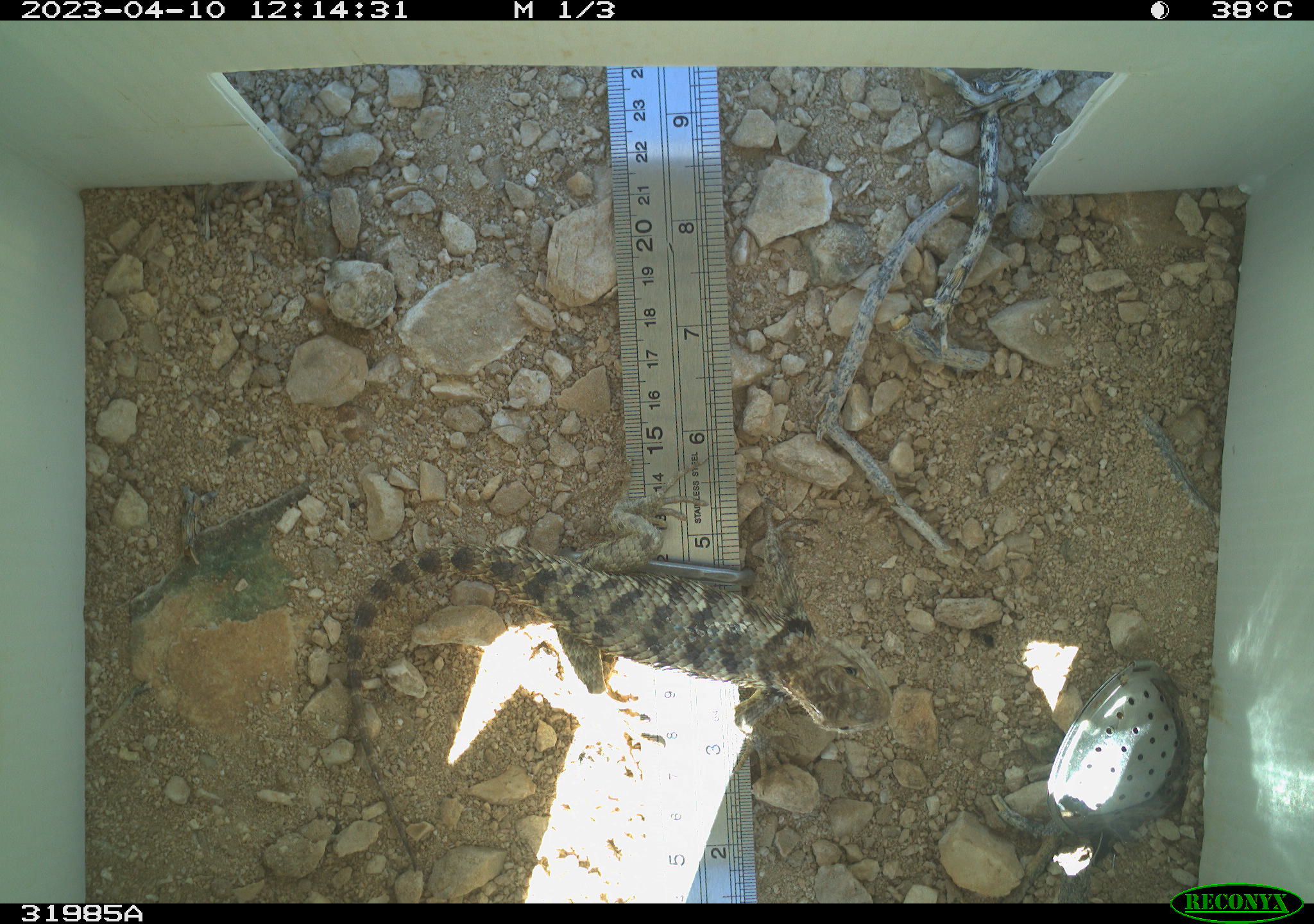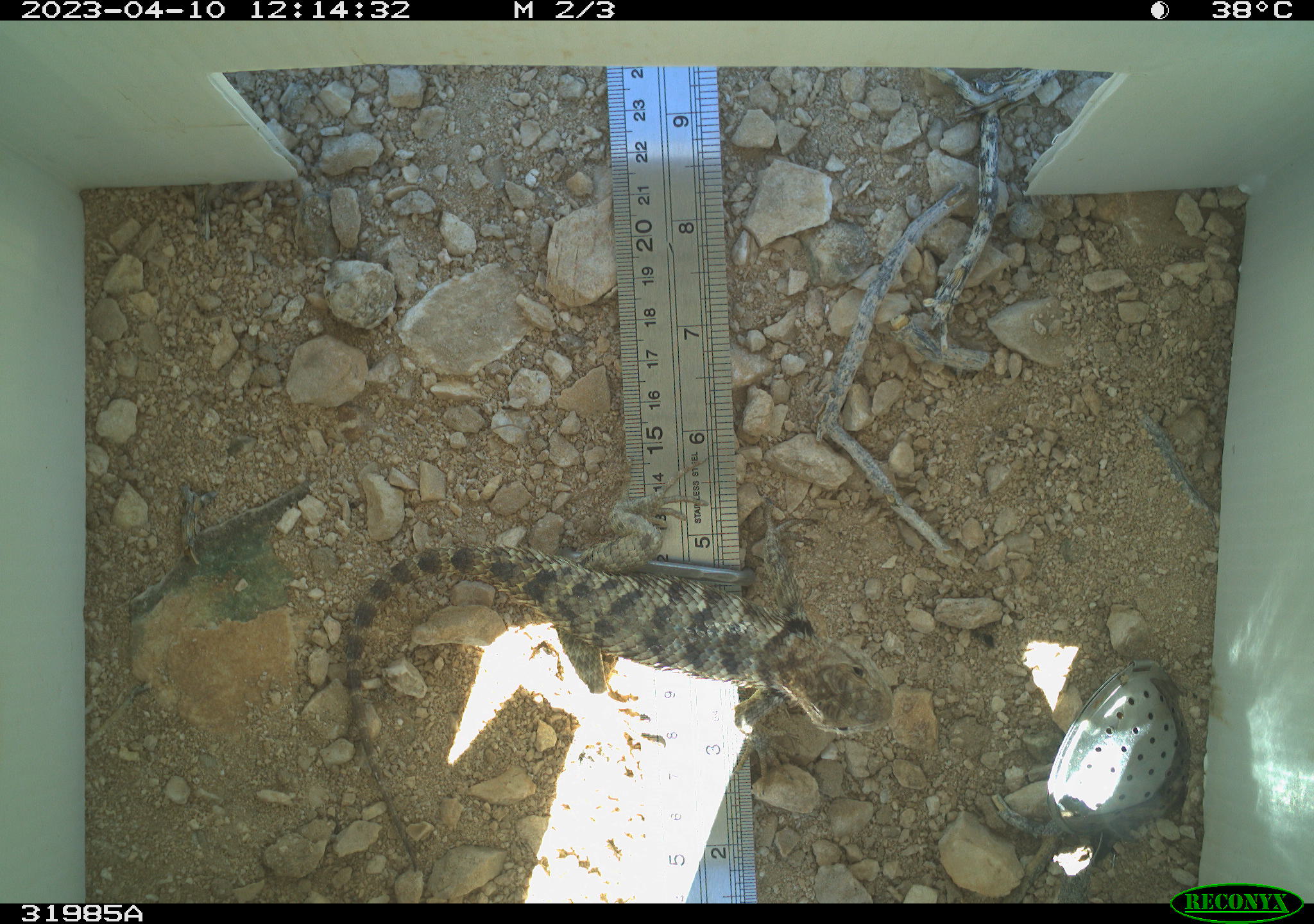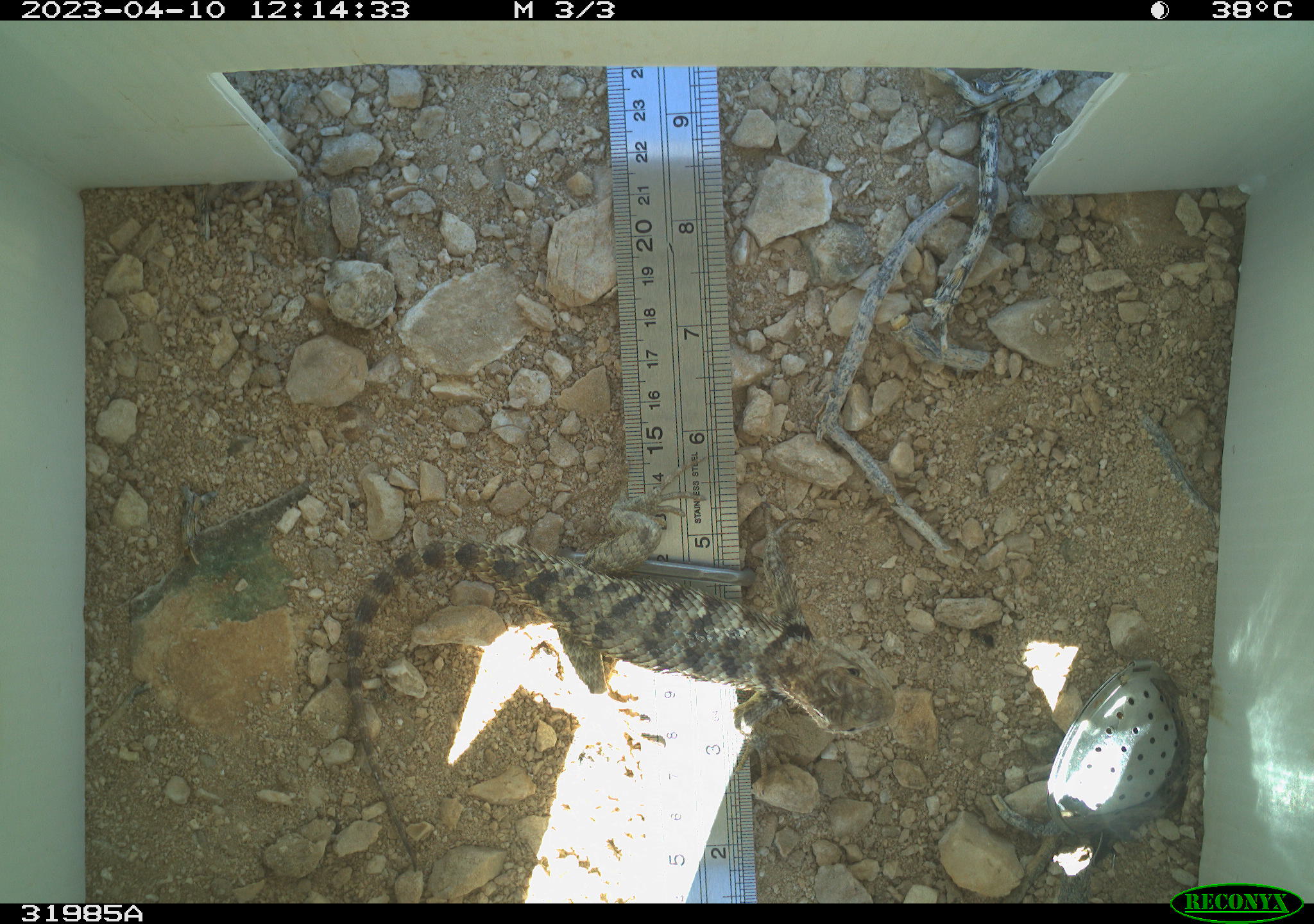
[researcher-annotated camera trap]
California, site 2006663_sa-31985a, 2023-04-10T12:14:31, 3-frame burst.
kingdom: Animalia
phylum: Chordata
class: Reptilia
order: Squamata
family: Phrynosomatidae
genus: Sceloporus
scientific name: Sceloporus uniformis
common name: yellow-backed spiny lizard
Yellow-backed spiny lizard (Sceloporus uniformis).